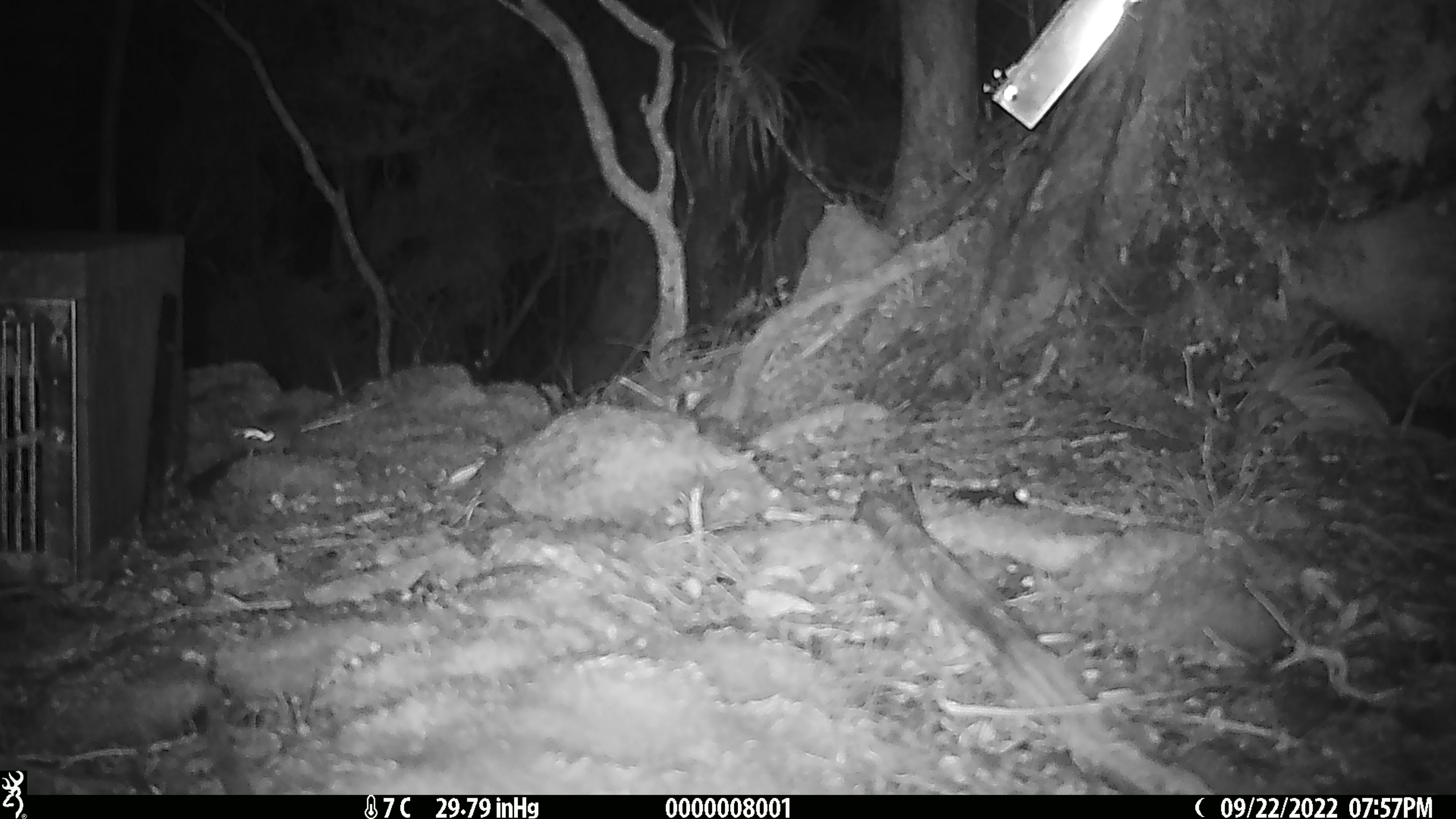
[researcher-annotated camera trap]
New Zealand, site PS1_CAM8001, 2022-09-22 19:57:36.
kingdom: Animalia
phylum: Chordata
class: Mammalia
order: Rodentia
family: Muridae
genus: Mus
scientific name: Mus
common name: mouse